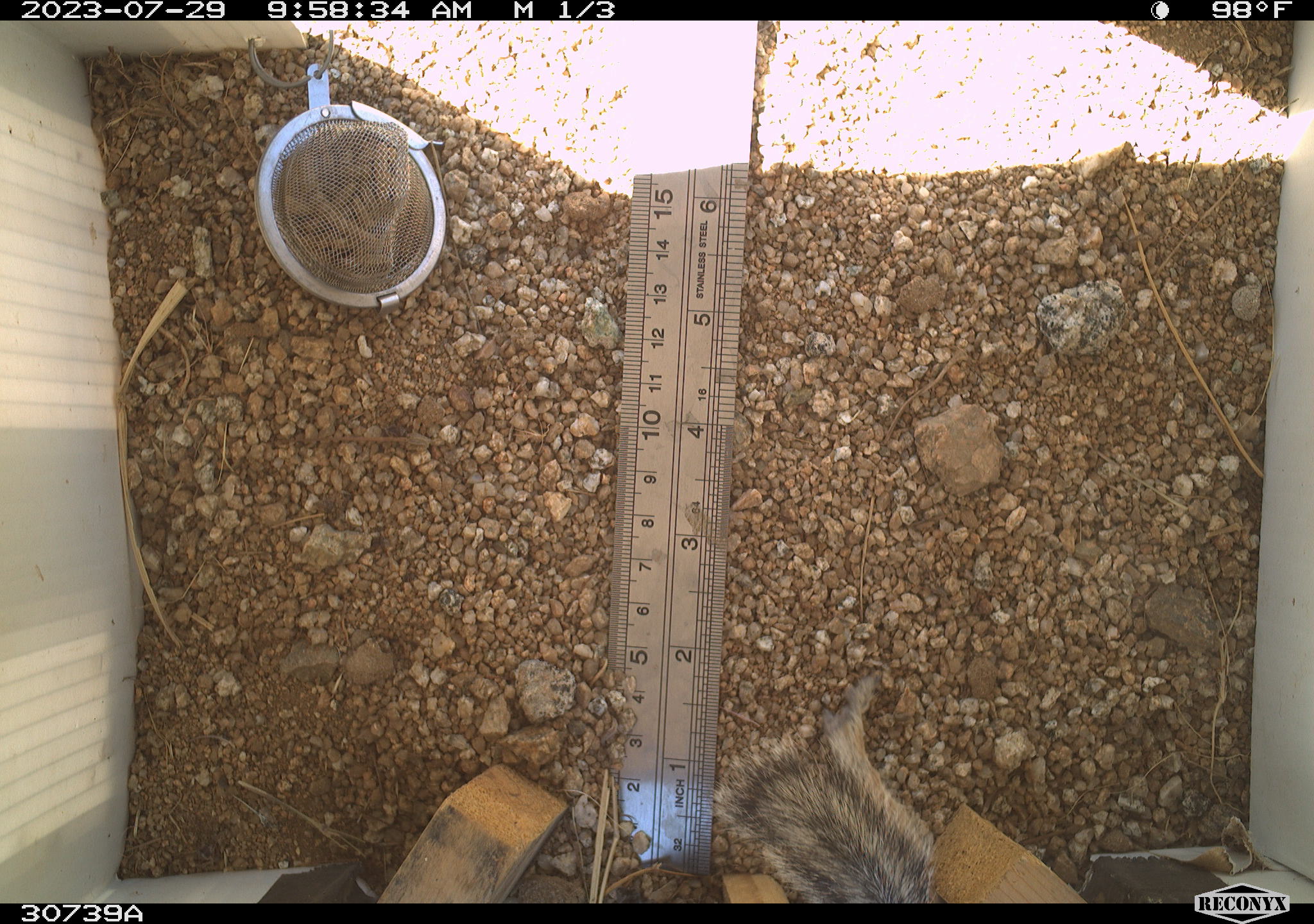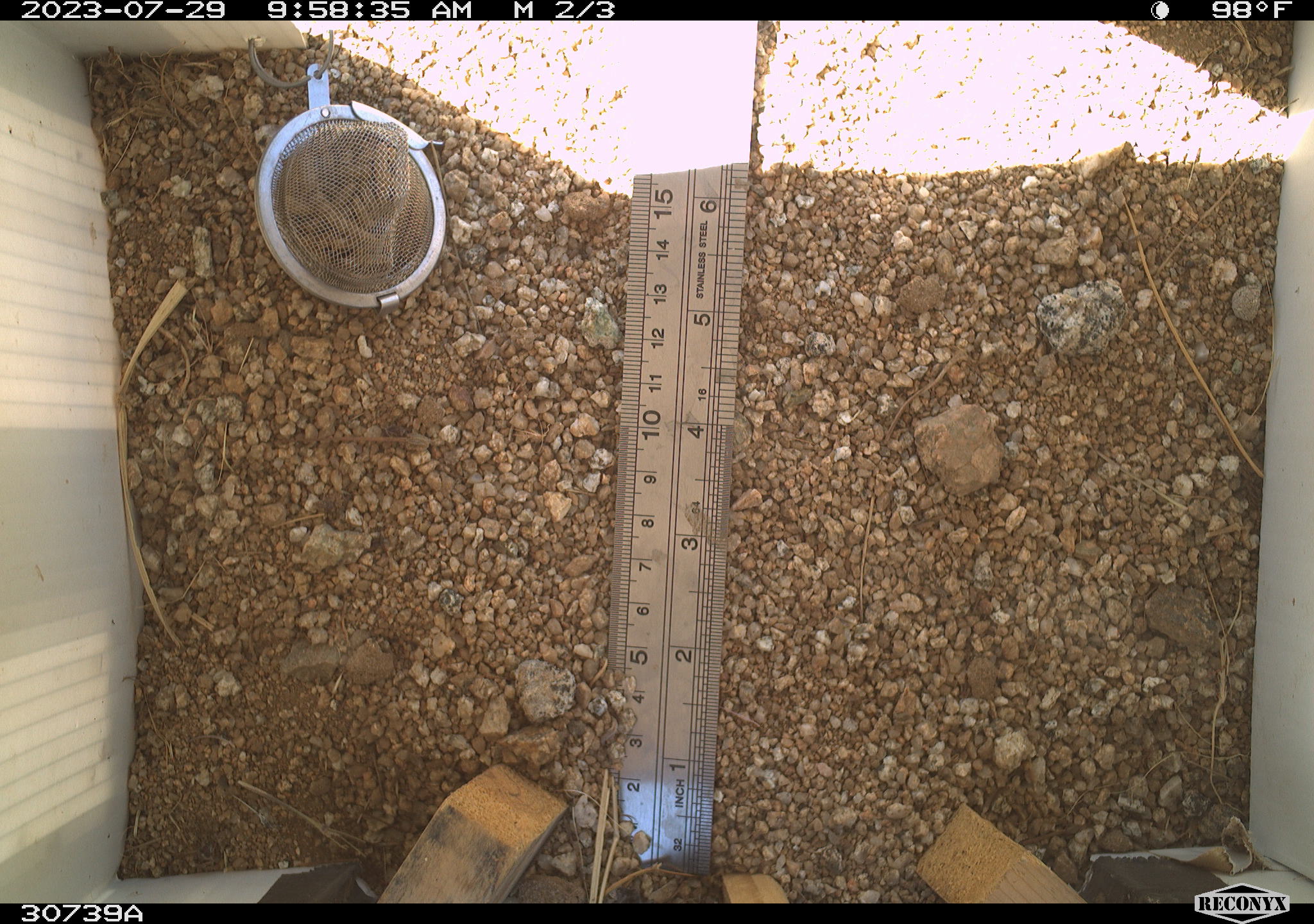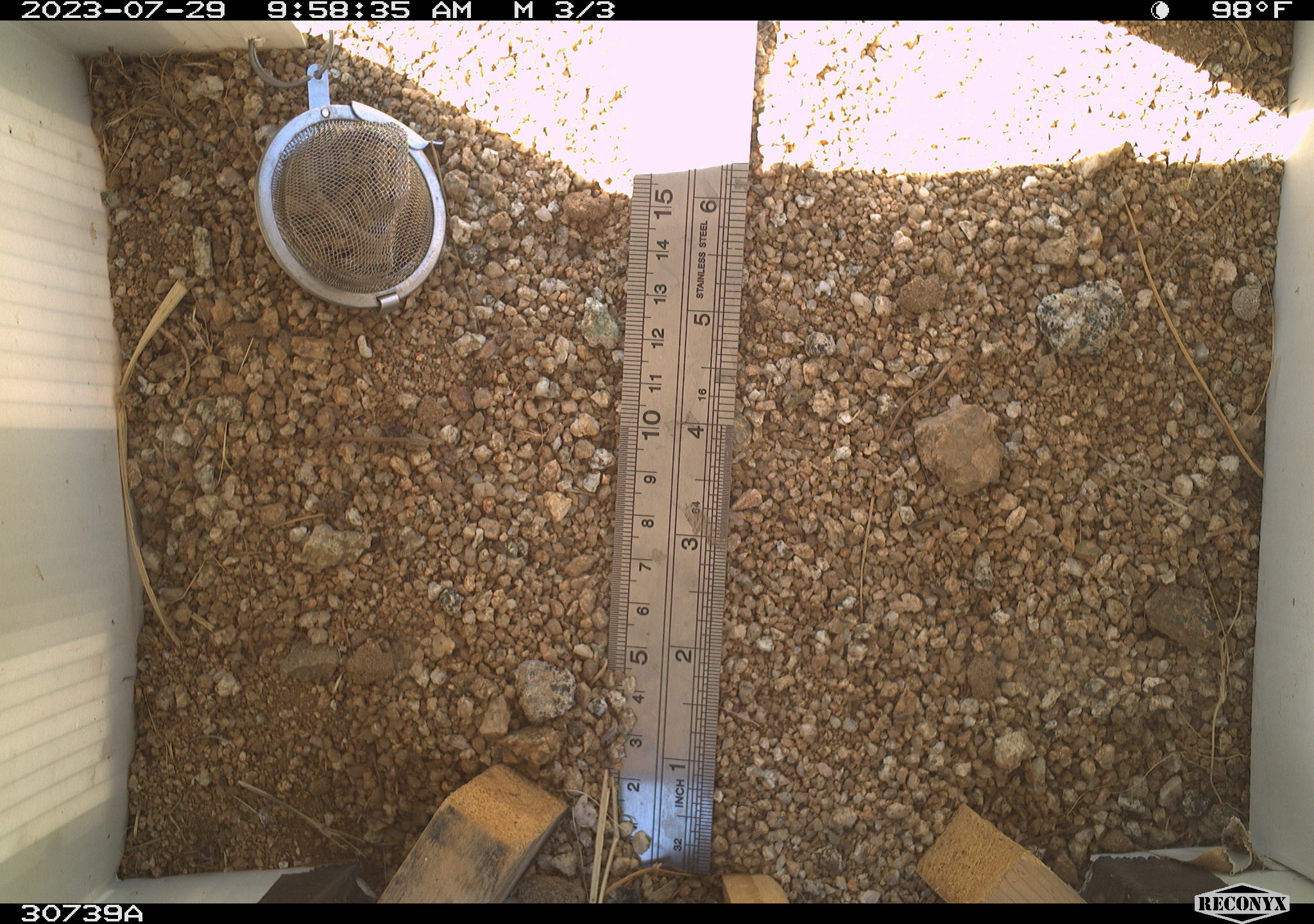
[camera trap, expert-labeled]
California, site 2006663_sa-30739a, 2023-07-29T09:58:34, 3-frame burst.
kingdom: Animalia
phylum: Chordata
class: Mammalia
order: Rodentia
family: Sciuridae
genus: Ammospermophilus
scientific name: Ammospermophilus leucurus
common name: white-tailed antelope squirrel